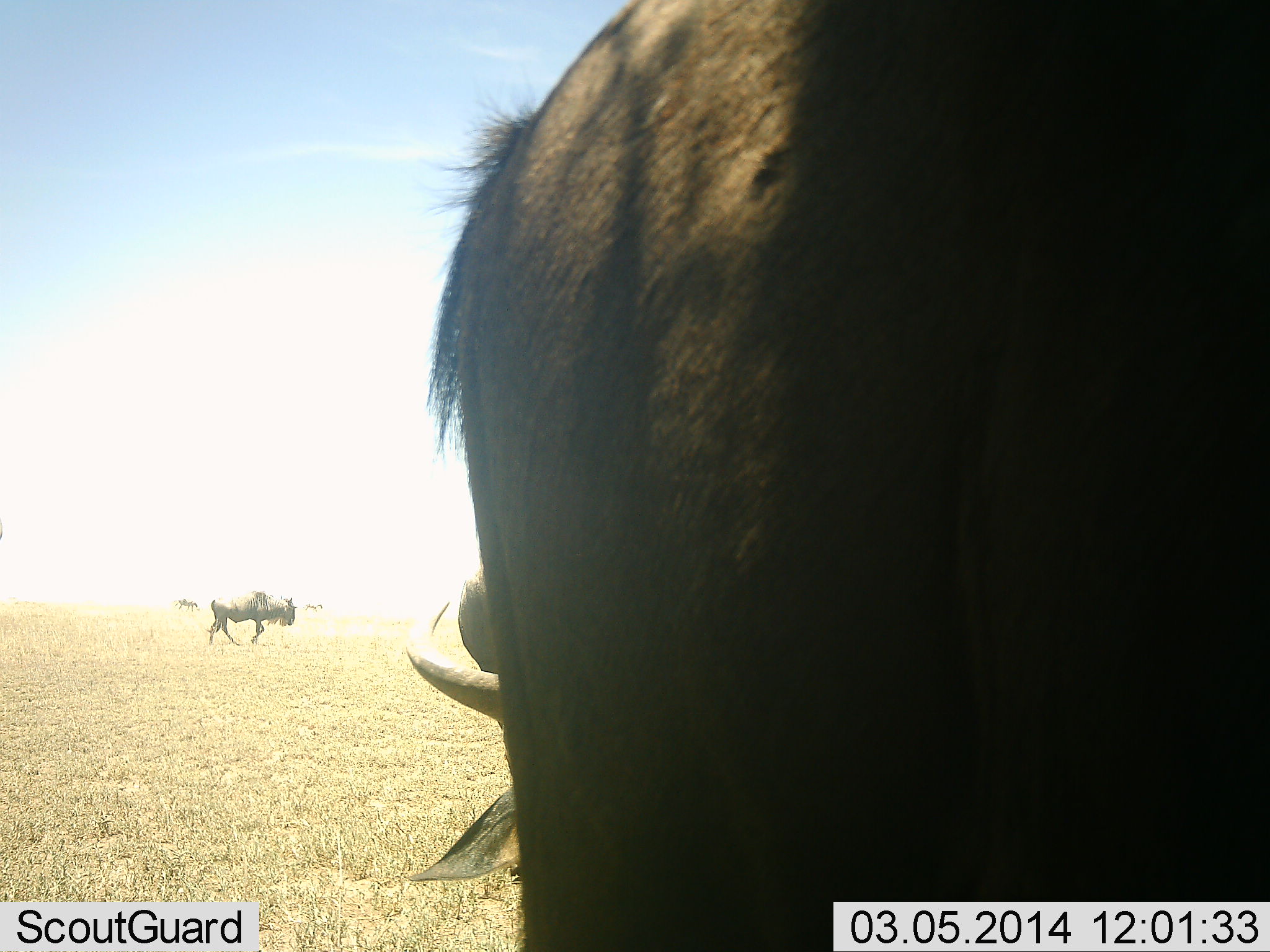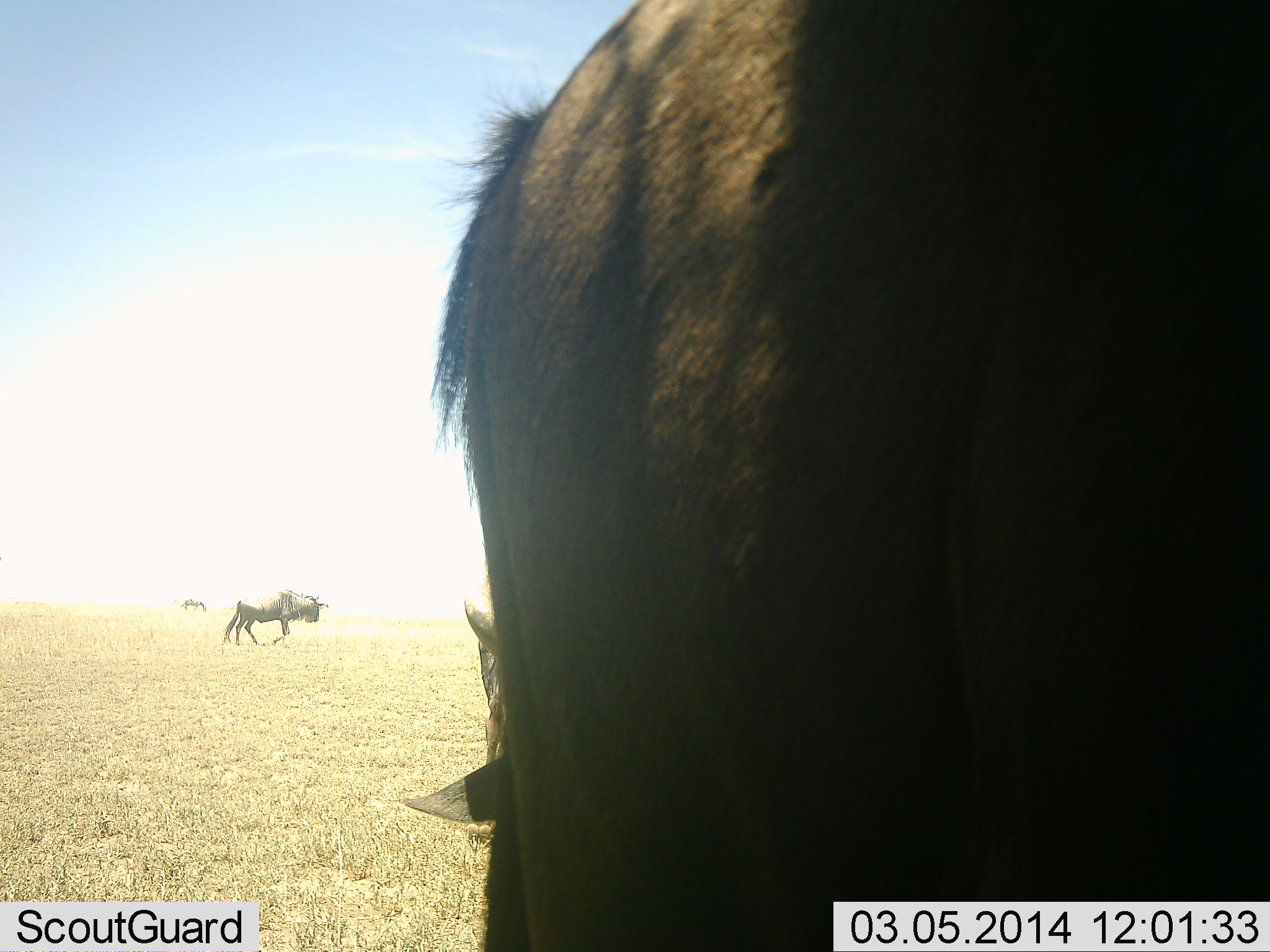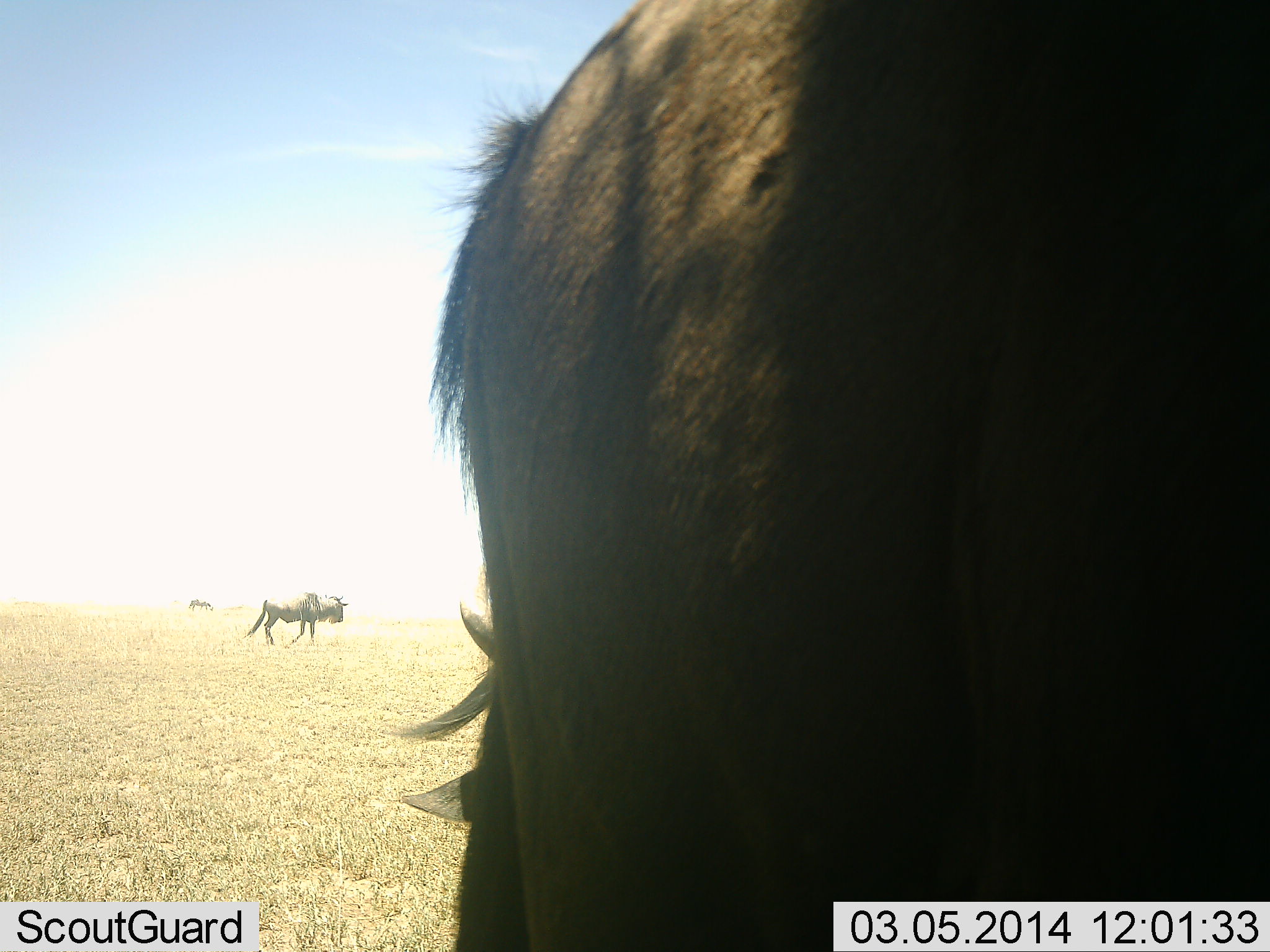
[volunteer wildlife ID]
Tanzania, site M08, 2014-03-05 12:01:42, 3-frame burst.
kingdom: Animalia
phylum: Chordata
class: Mammalia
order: Artiodactyla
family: Bovidae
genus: Connochaetes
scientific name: Connochaetes taurinus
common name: blue wildebeest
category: wildebeest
Wildebeest (blue wildebeest) (Connochaetes taurinus), count 3. Behavior (volunteer vote fractions): standing 60%, resting 0%, moving 70%, interacting 0%. Young present (vote fraction): 0%. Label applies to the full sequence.